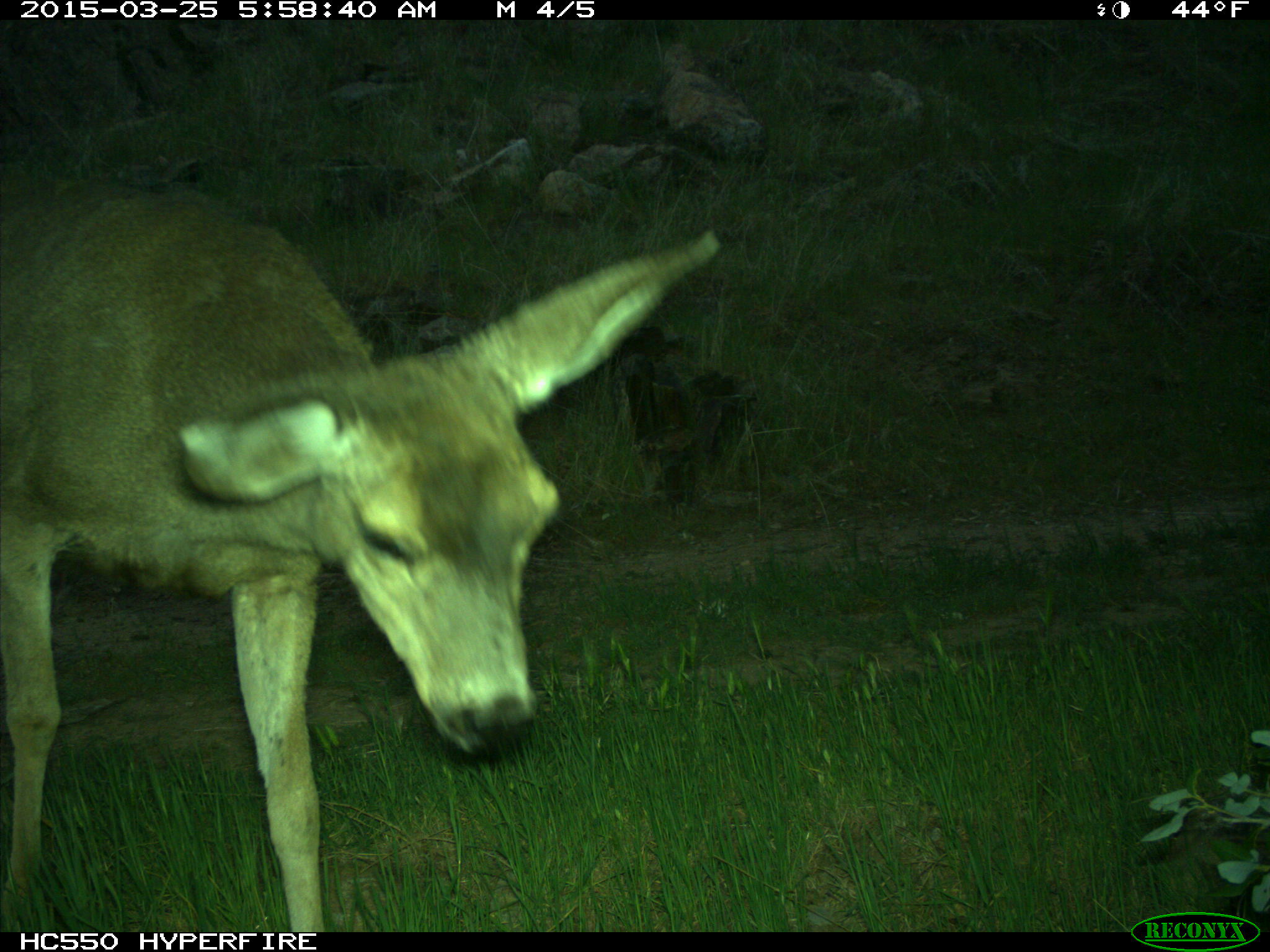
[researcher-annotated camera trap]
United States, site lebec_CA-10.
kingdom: Animalia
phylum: Chordata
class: Mammalia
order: Artiodactyla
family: Cervidae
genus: Odocoileus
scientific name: Odocoileus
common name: deer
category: unidentified deer